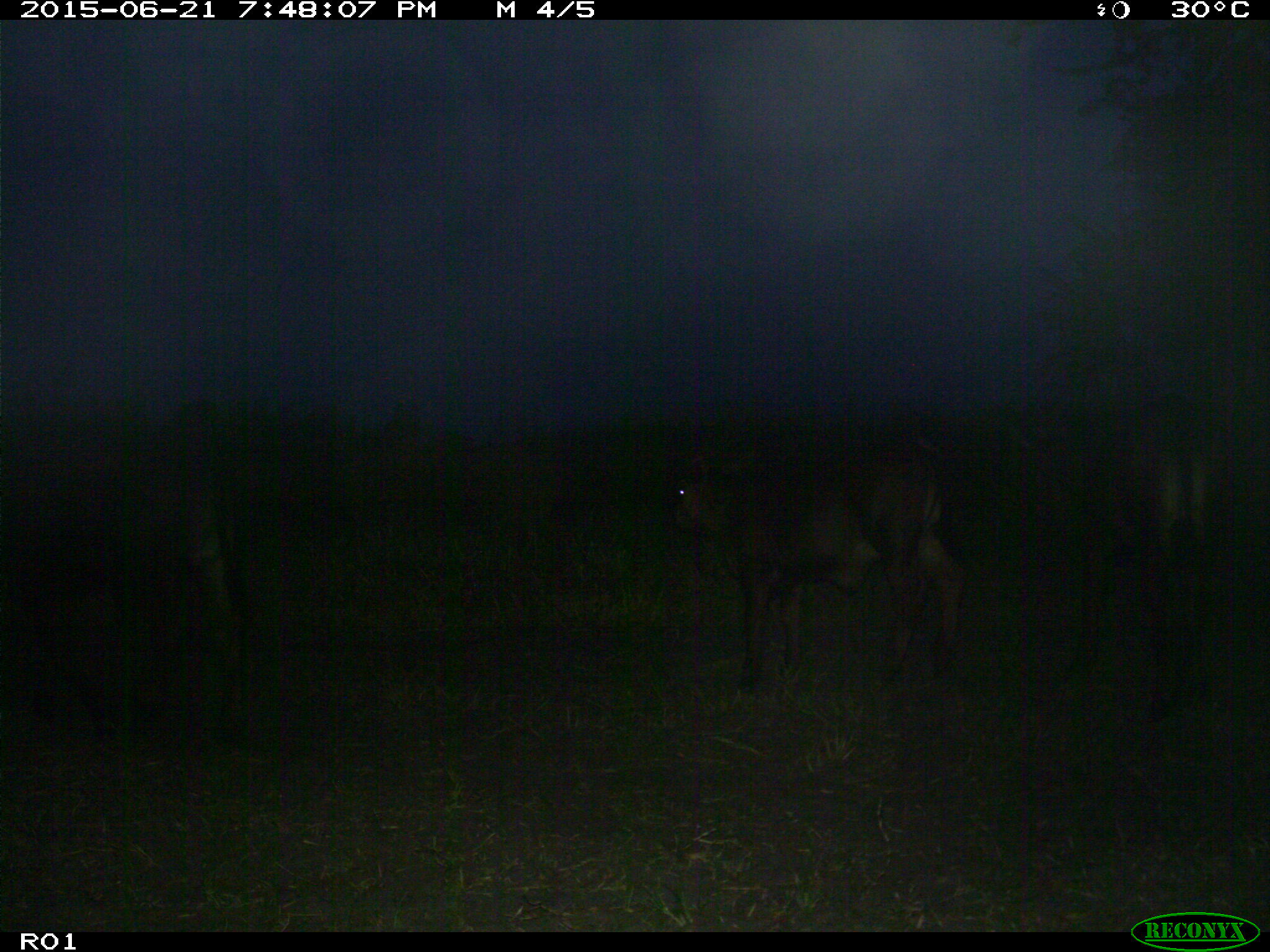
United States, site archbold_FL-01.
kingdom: Animalia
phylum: Chordata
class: Mammalia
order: Artiodactyla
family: Bovidae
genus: Bos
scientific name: Bos taurus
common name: domestic cow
Bos taurus (domestic cow).